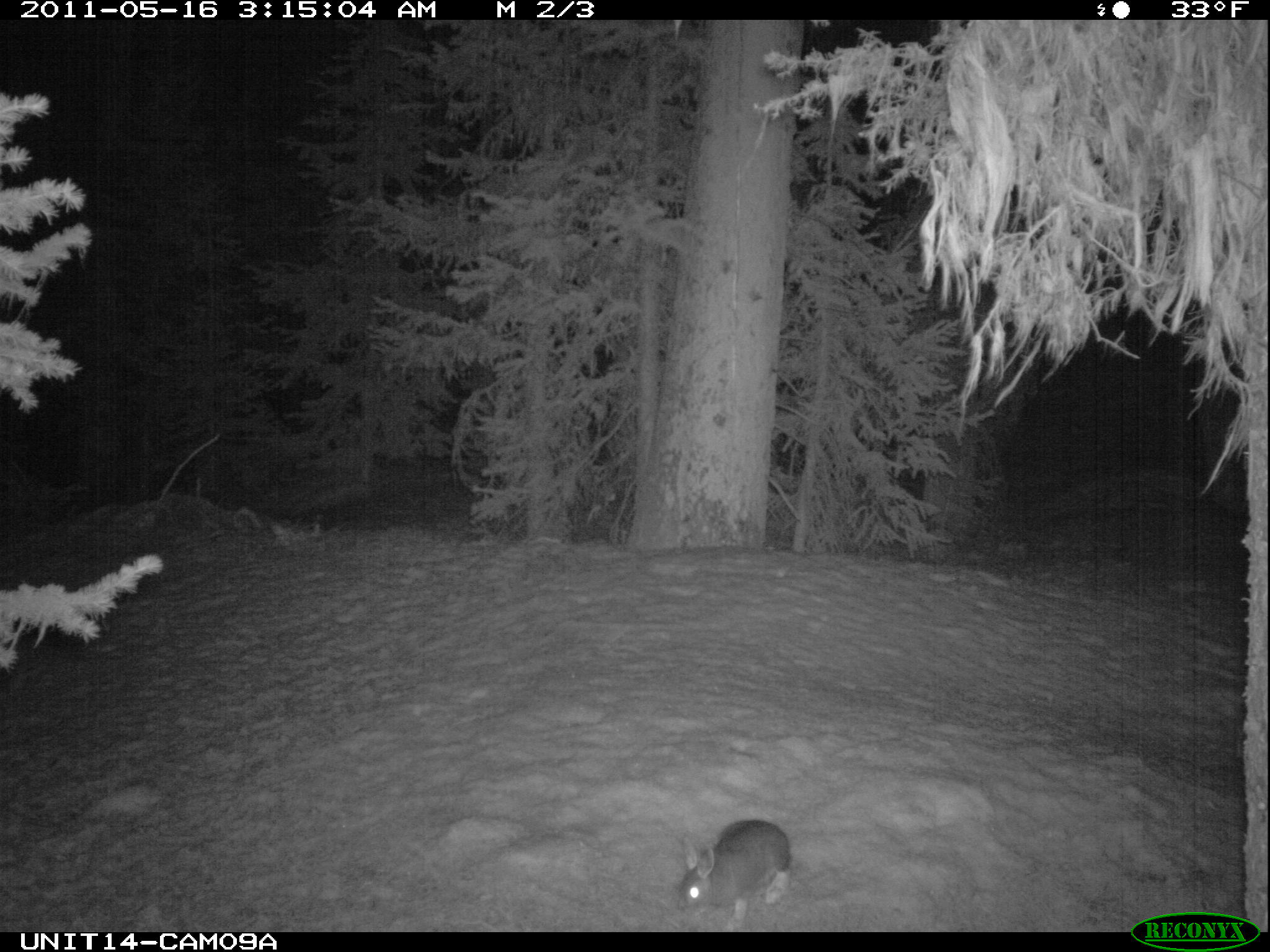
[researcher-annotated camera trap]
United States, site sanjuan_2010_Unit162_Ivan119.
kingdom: Animalia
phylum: Chordata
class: Mammalia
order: Lagomorpha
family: Leporidae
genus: Lepus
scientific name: Lepus americanus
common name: snowshoe hare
Lepus americanus (snowshoe hare).